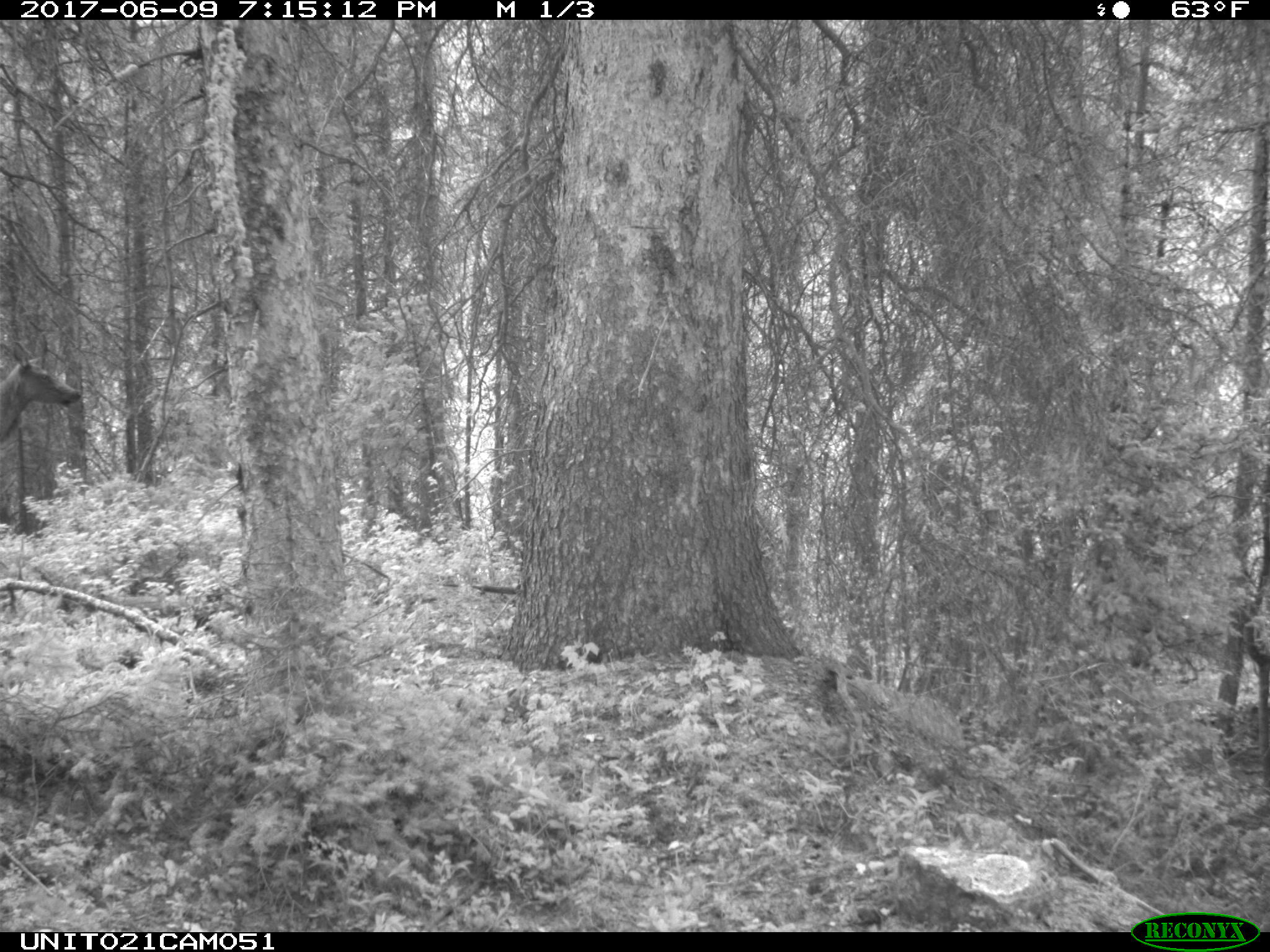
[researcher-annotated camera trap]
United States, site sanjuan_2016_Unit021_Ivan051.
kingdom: Animalia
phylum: Chordata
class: Mammalia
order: Artiodactyla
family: Cervidae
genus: Cervus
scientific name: Cervus elaphus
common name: red deer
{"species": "Cervus elaphus (red deer)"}